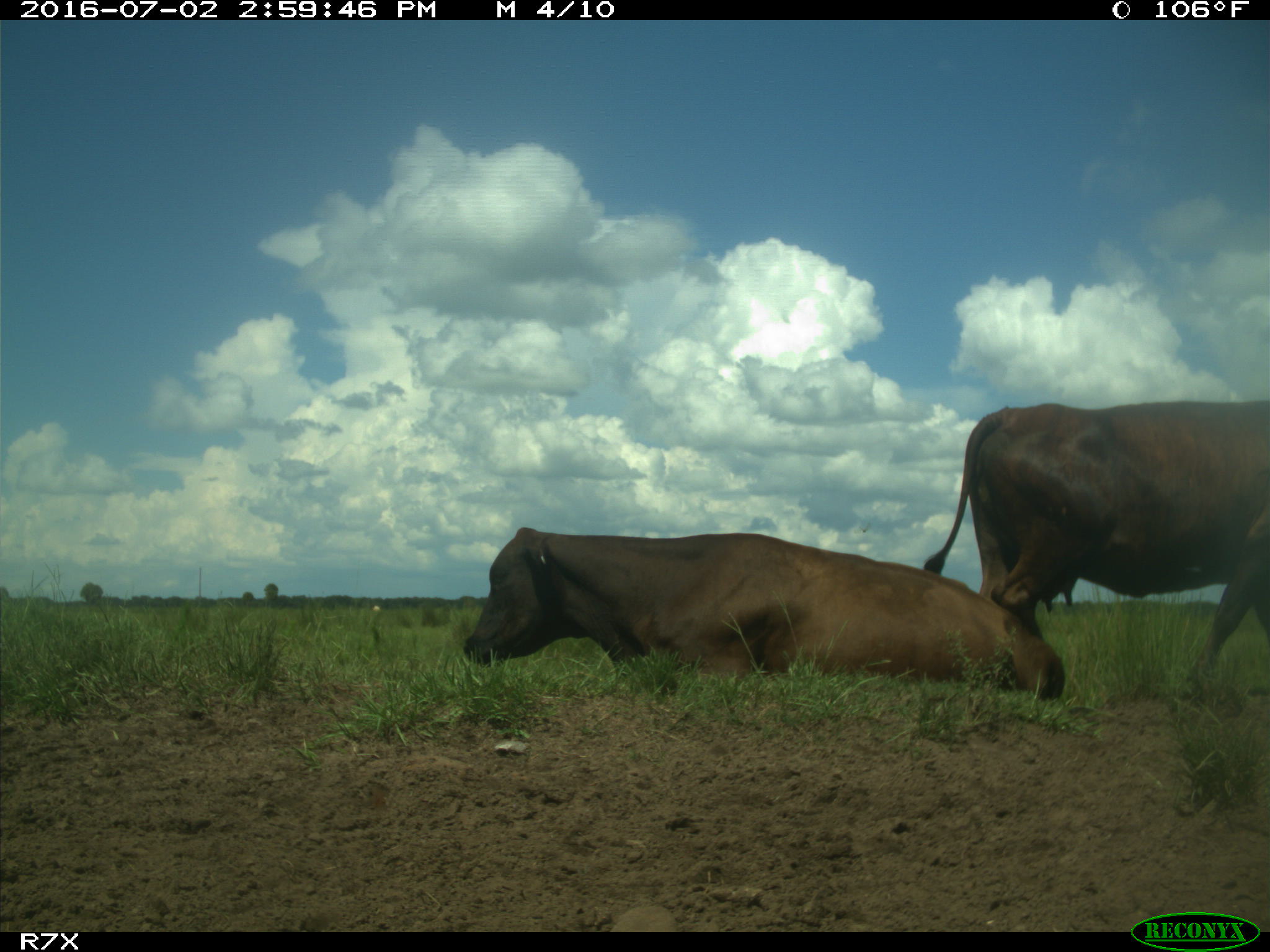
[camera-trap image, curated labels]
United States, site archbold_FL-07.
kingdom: Animalia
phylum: Chordata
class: Mammalia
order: Artiodactyla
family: Bovidae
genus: Bos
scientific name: Bos taurus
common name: domestic cow